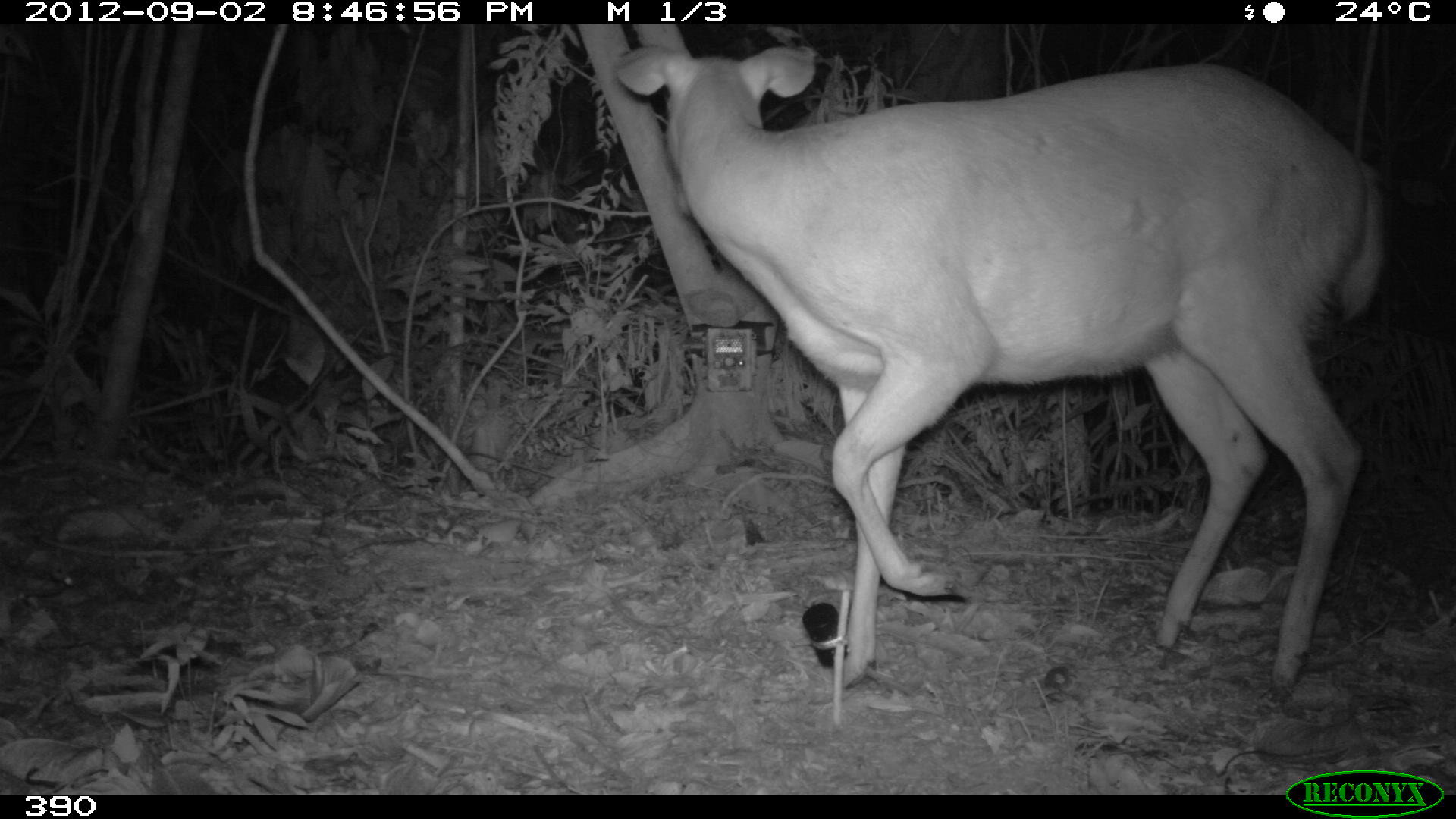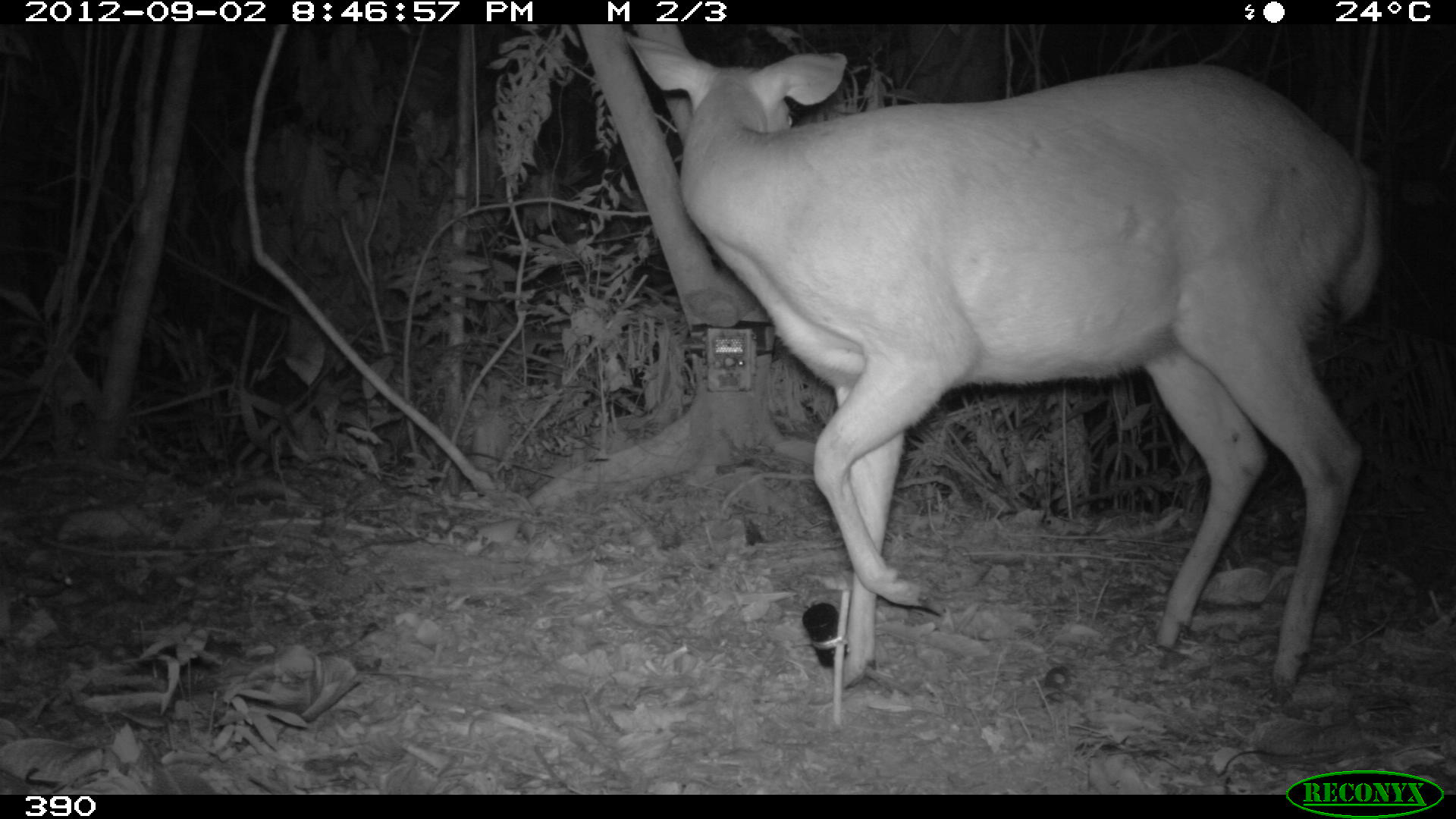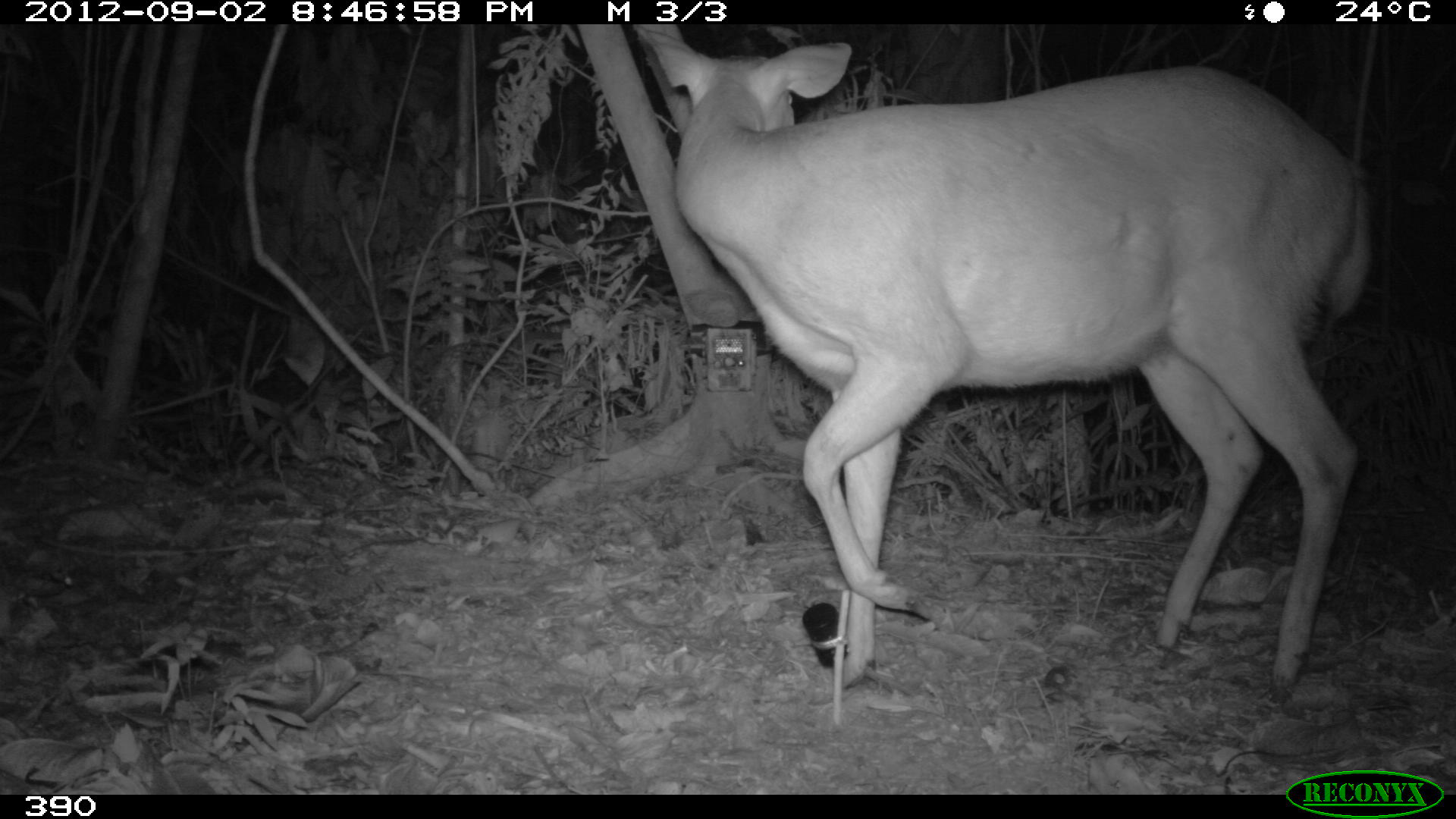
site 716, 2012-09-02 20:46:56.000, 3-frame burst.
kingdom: Animalia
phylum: Chordata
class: Mammalia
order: Artiodactyla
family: Cervidae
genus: Mazama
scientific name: Mazama americana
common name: red brocket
Mazama americana (red brocket).